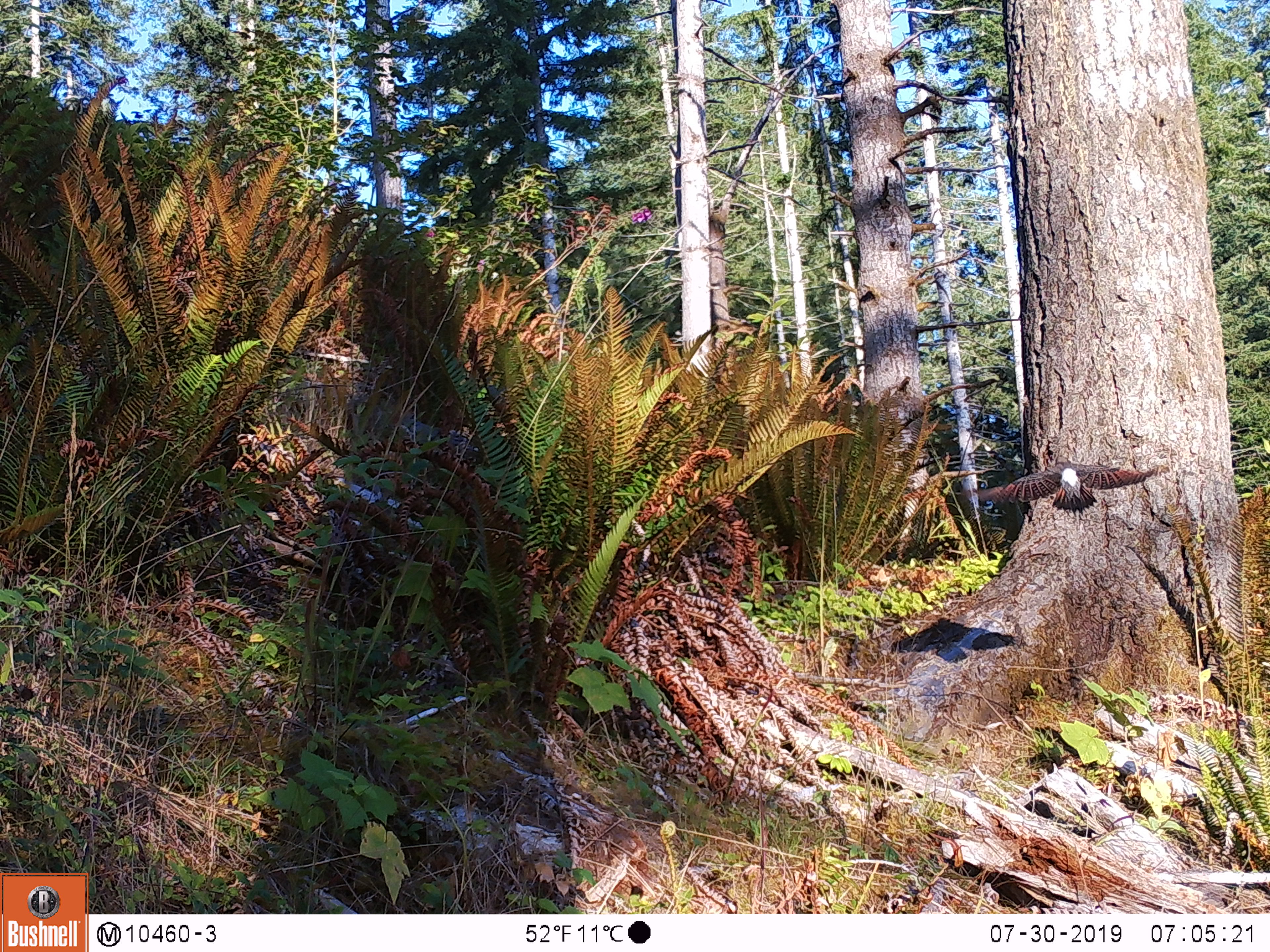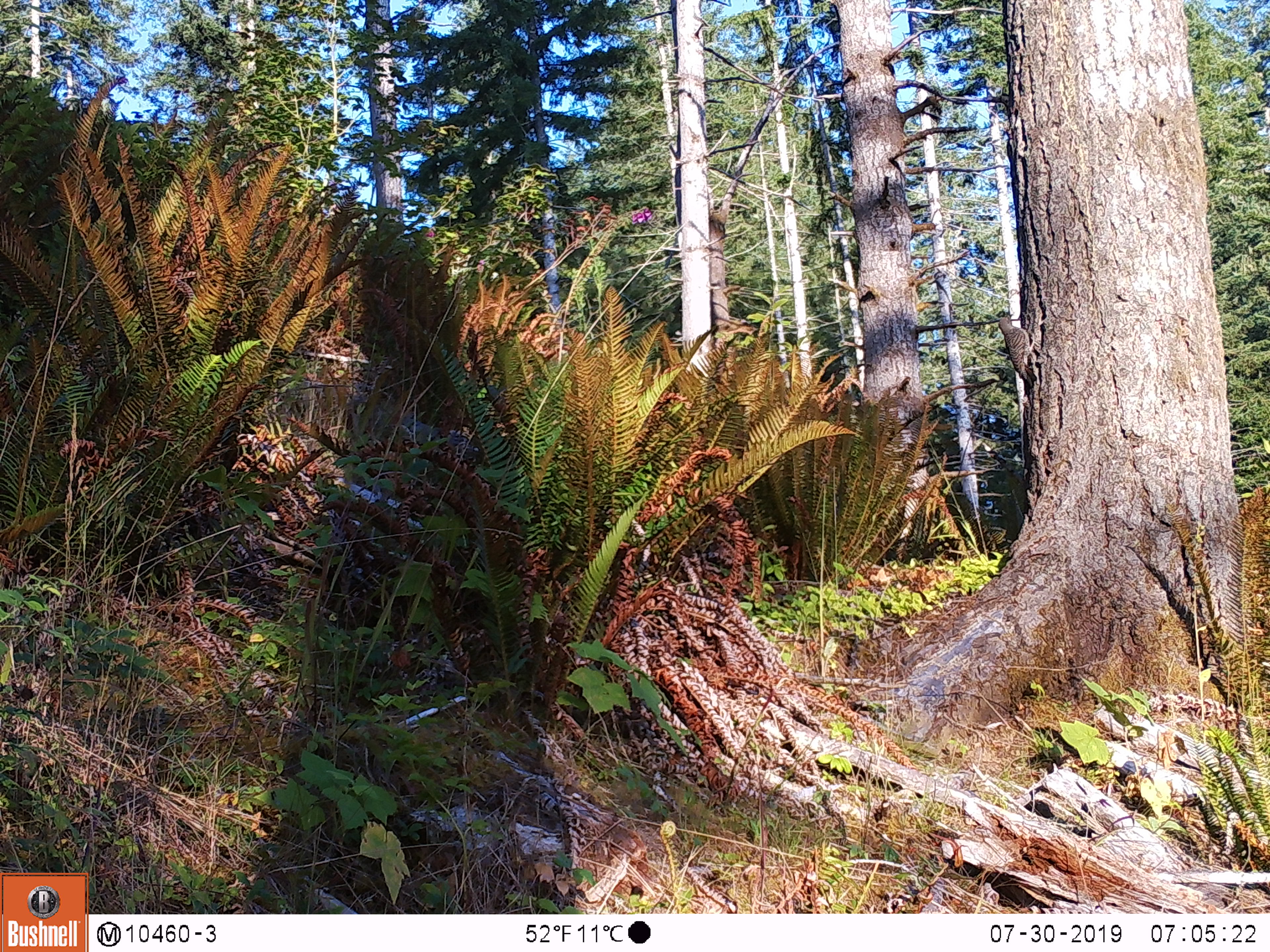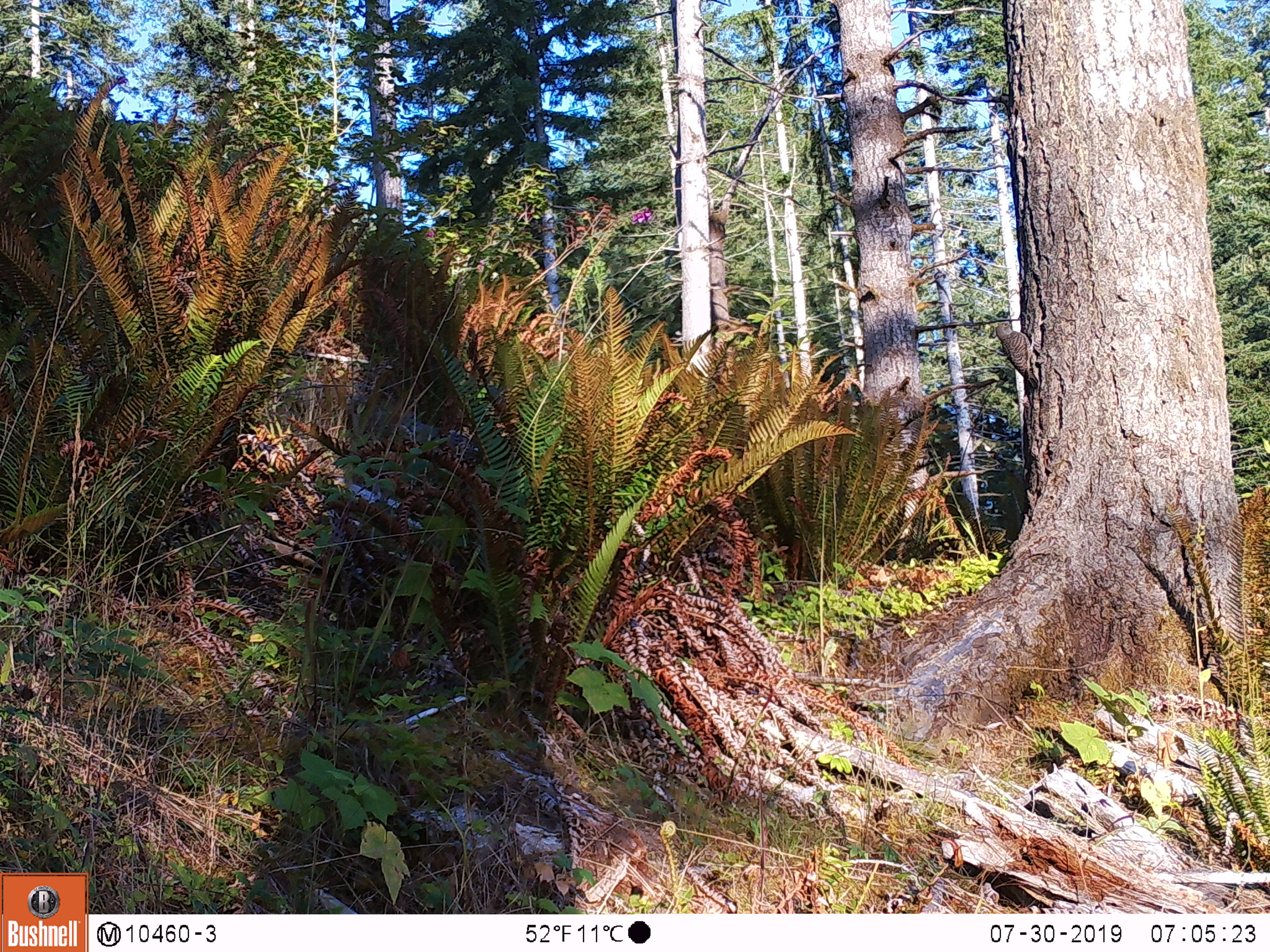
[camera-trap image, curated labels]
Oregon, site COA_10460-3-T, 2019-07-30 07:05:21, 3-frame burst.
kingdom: Animalia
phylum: Chordata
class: Aves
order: Piciformes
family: Picidae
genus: Colaptes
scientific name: Colaptes auratus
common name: northern flicker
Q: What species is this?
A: Northern flicker (Colaptes auratus).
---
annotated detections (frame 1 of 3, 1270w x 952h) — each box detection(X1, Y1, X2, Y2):
northern flicker: detection(967, 457, 1156, 519)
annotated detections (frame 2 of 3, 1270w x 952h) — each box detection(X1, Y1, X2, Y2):
northern flicker: detection(994, 308, 1042, 384)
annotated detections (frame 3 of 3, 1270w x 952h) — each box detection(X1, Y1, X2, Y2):
northern flicker: detection(992, 314, 1046, 390)